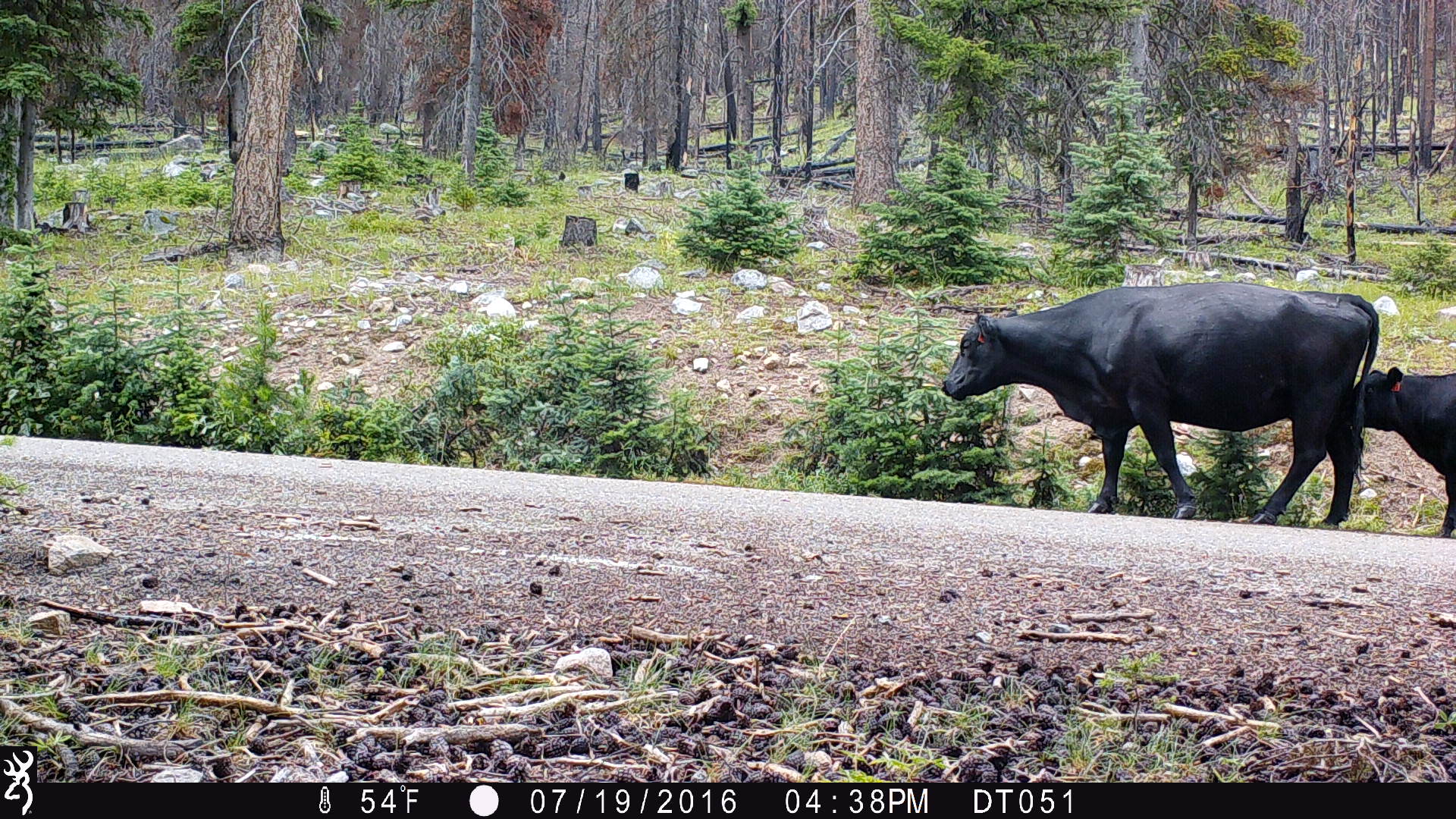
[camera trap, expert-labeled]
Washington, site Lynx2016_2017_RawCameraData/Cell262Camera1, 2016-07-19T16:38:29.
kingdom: Animalia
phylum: Chordata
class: Mammalia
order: Artiodactyla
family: Bovidae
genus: Bos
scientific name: Bos taurus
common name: domestic cattle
Domestic cattle (Bos taurus). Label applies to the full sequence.